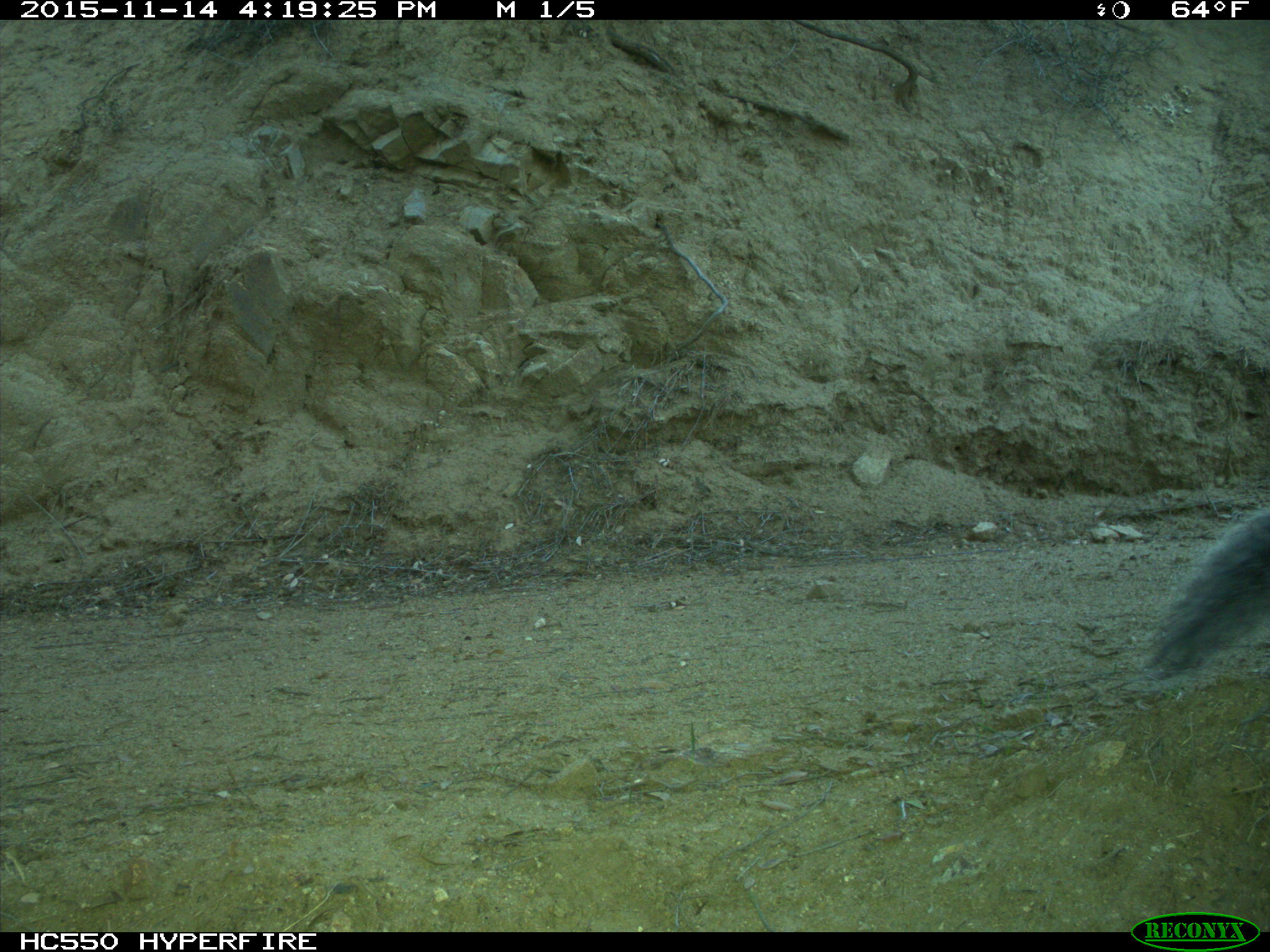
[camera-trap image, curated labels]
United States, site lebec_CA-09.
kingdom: Animalia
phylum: Chordata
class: Mammalia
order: Rodentia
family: Sciuridae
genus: Sciurus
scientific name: Sciurus carolinensis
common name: eastern gray squirrel